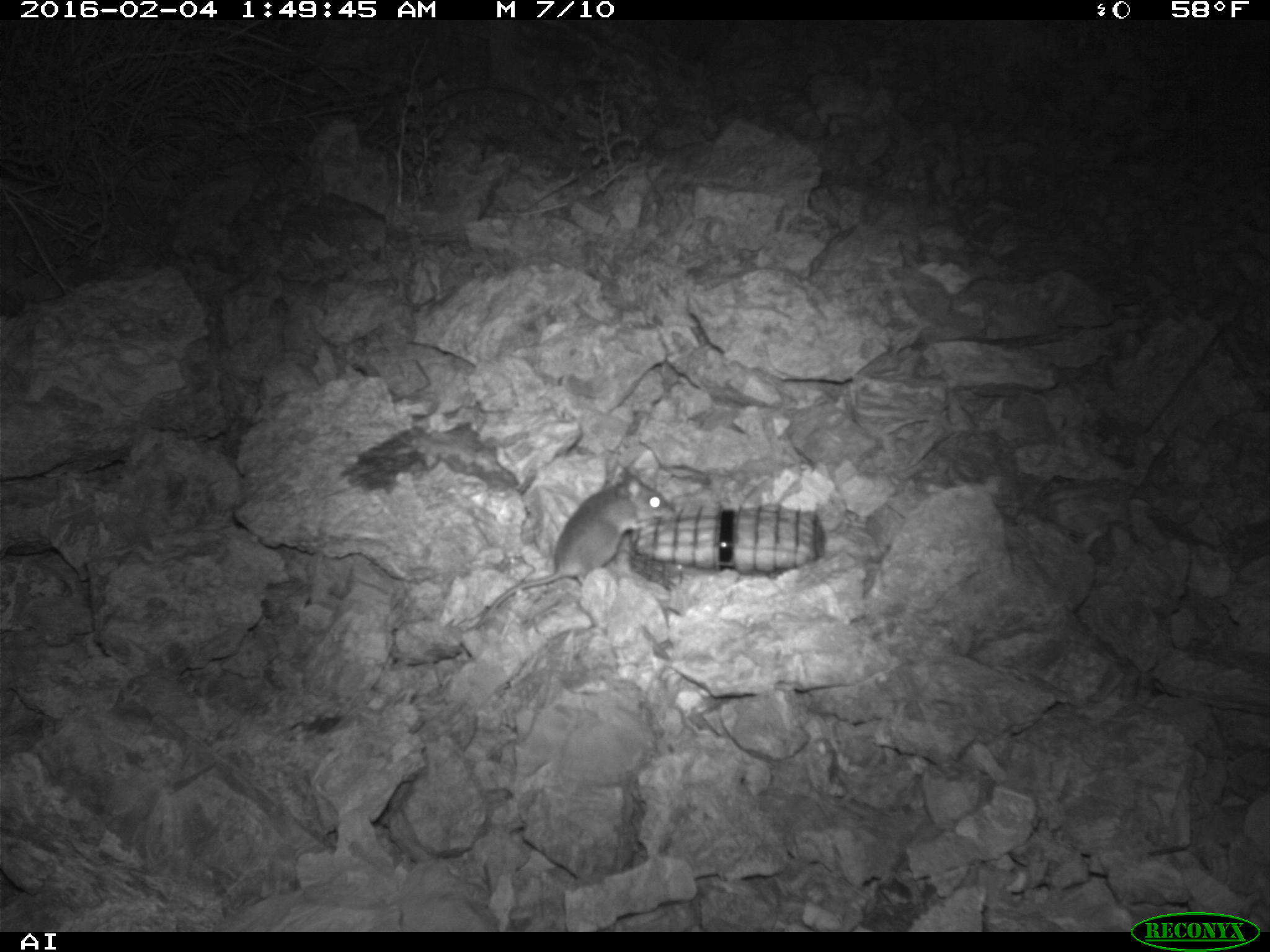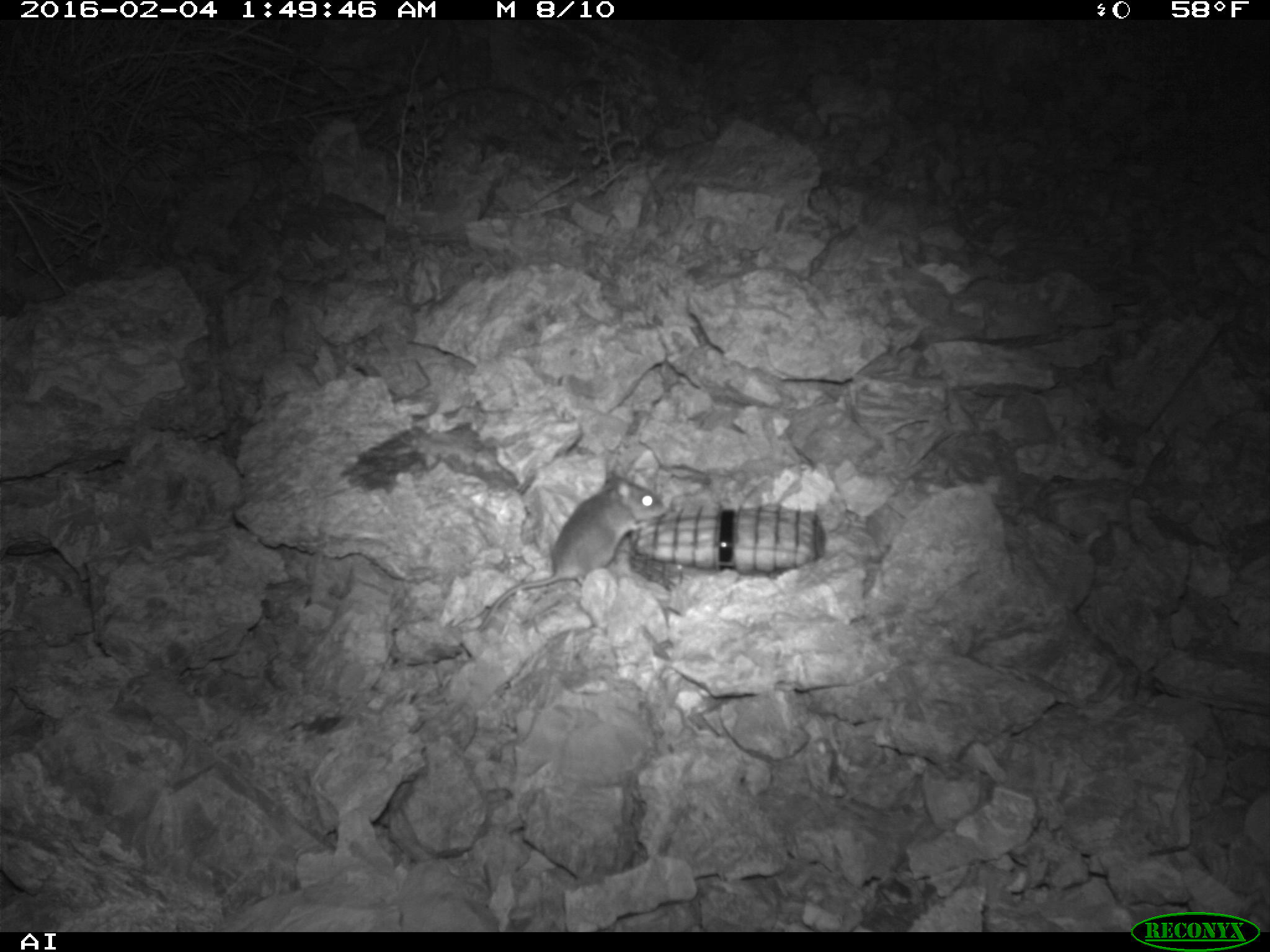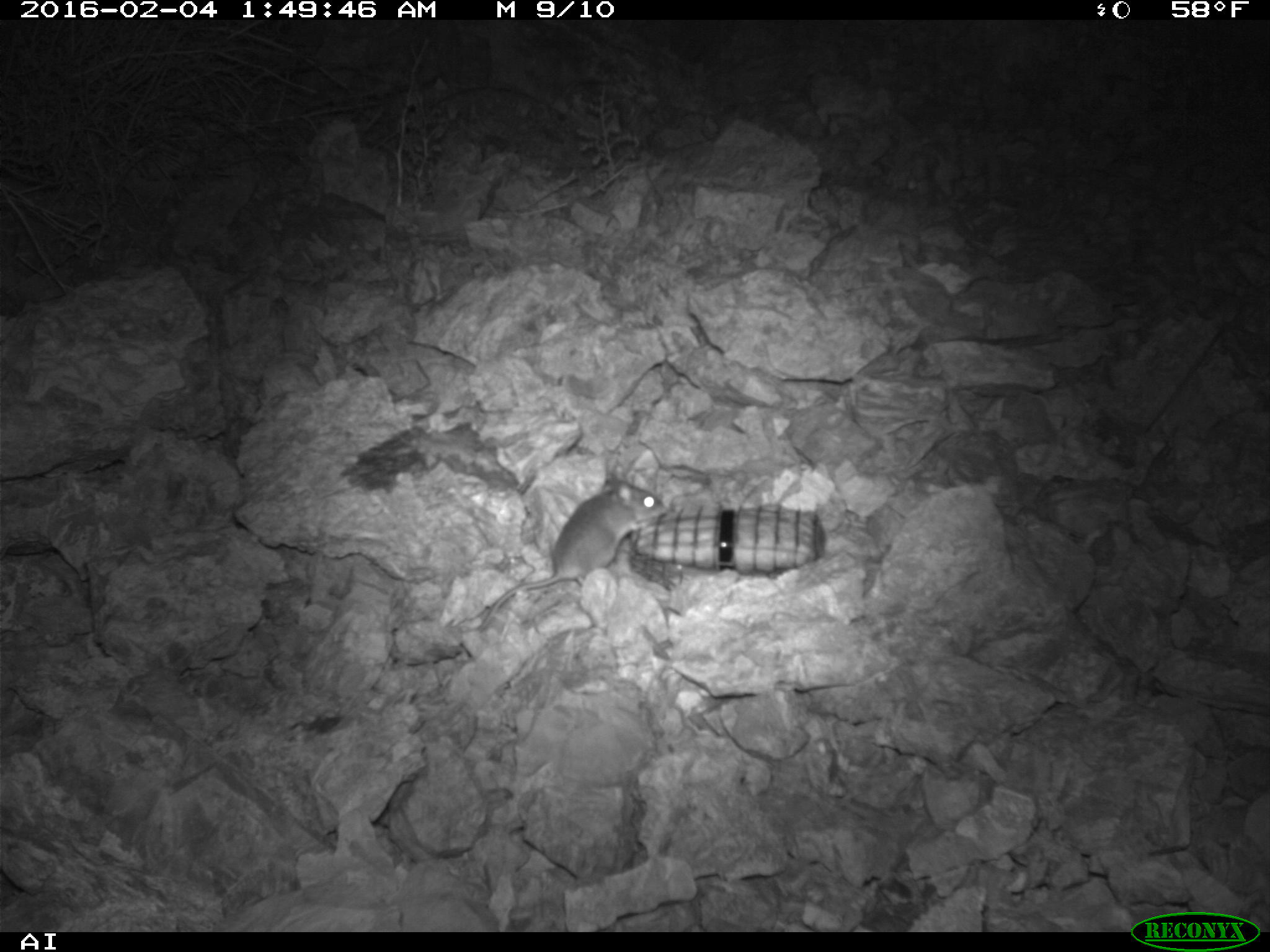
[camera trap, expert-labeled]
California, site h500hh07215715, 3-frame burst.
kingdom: Animalia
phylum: Chordata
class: Mammalia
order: Rodentia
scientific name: Rodentia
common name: rodent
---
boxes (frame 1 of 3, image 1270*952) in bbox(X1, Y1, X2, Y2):
rodent: bbox(464, 465, 678, 633)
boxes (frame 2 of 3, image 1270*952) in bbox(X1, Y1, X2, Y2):
rodent: bbox(477, 469, 666, 632)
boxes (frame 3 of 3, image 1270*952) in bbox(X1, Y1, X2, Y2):
rodent: bbox(473, 472, 670, 630)